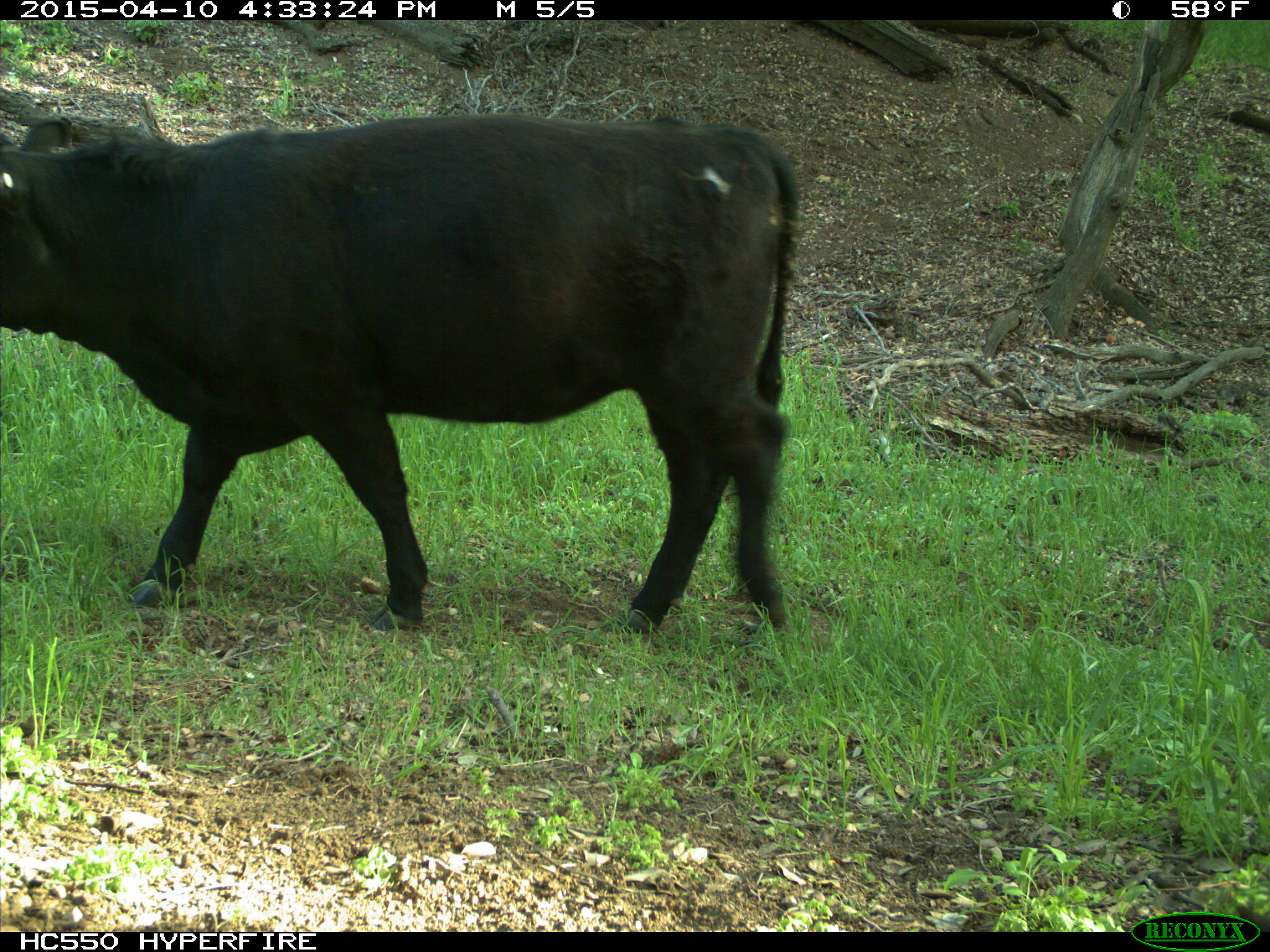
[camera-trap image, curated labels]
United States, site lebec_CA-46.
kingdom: Animalia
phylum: Chordata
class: Mammalia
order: Artiodactyla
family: Bovidae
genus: Bos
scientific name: Bos taurus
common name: domestic cow